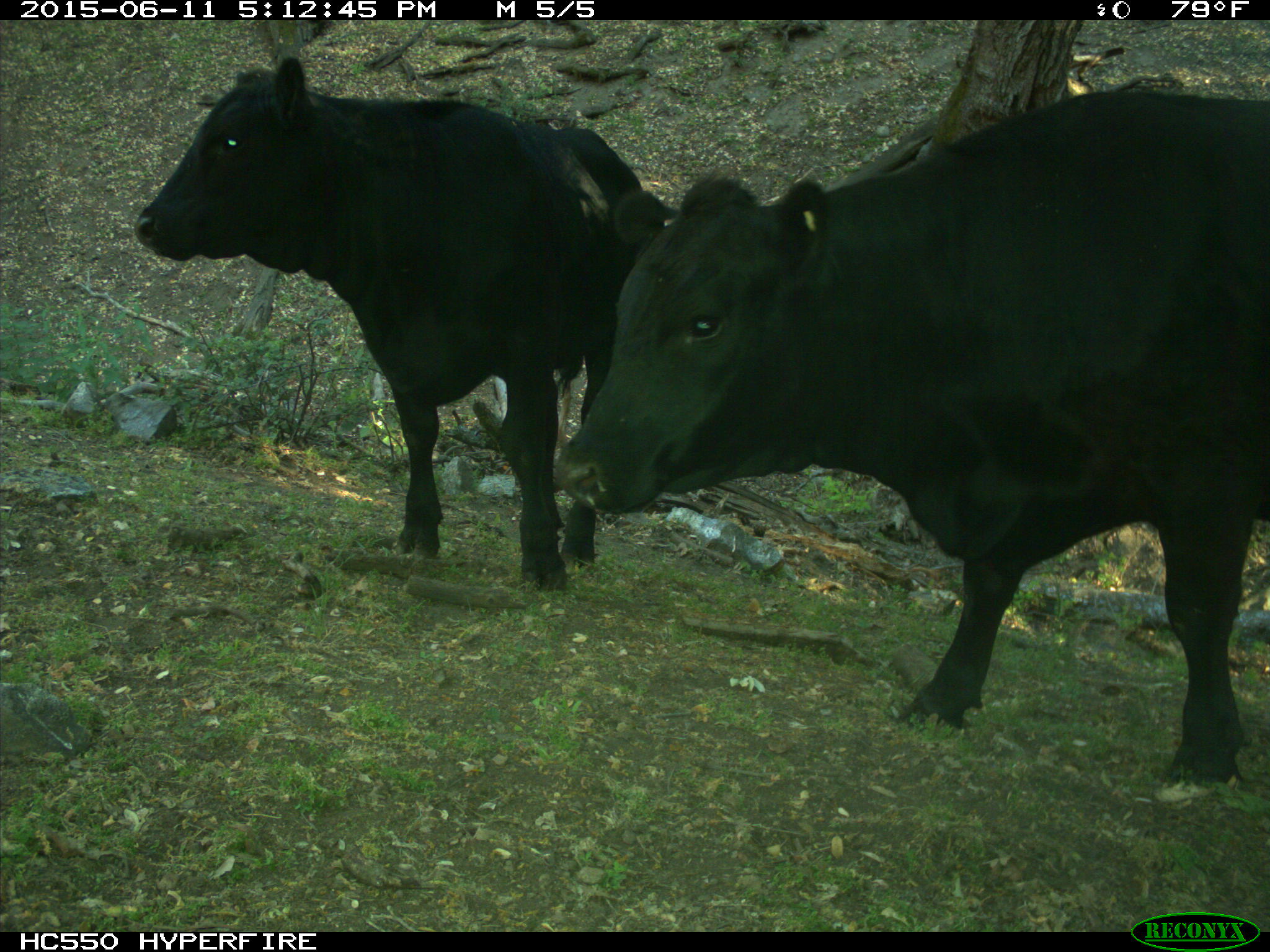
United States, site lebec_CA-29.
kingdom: Animalia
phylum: Chordata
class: Mammalia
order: Artiodactyla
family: Bovidae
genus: Bos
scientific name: Bos taurus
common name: domestic cow